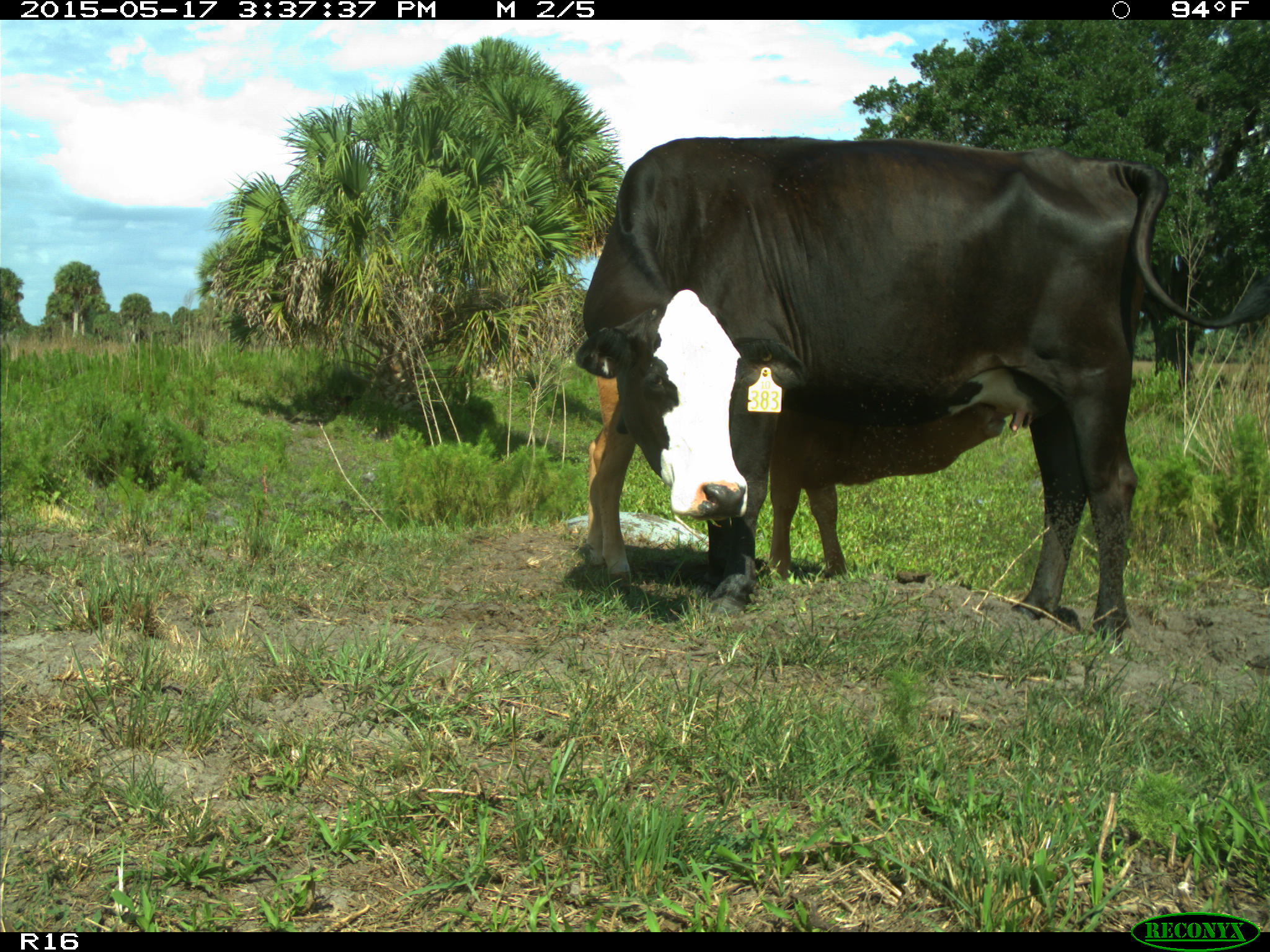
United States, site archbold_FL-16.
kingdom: Animalia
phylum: Chordata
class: Mammalia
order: Artiodactyla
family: Bovidae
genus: Bos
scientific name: Bos taurus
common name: domestic cow